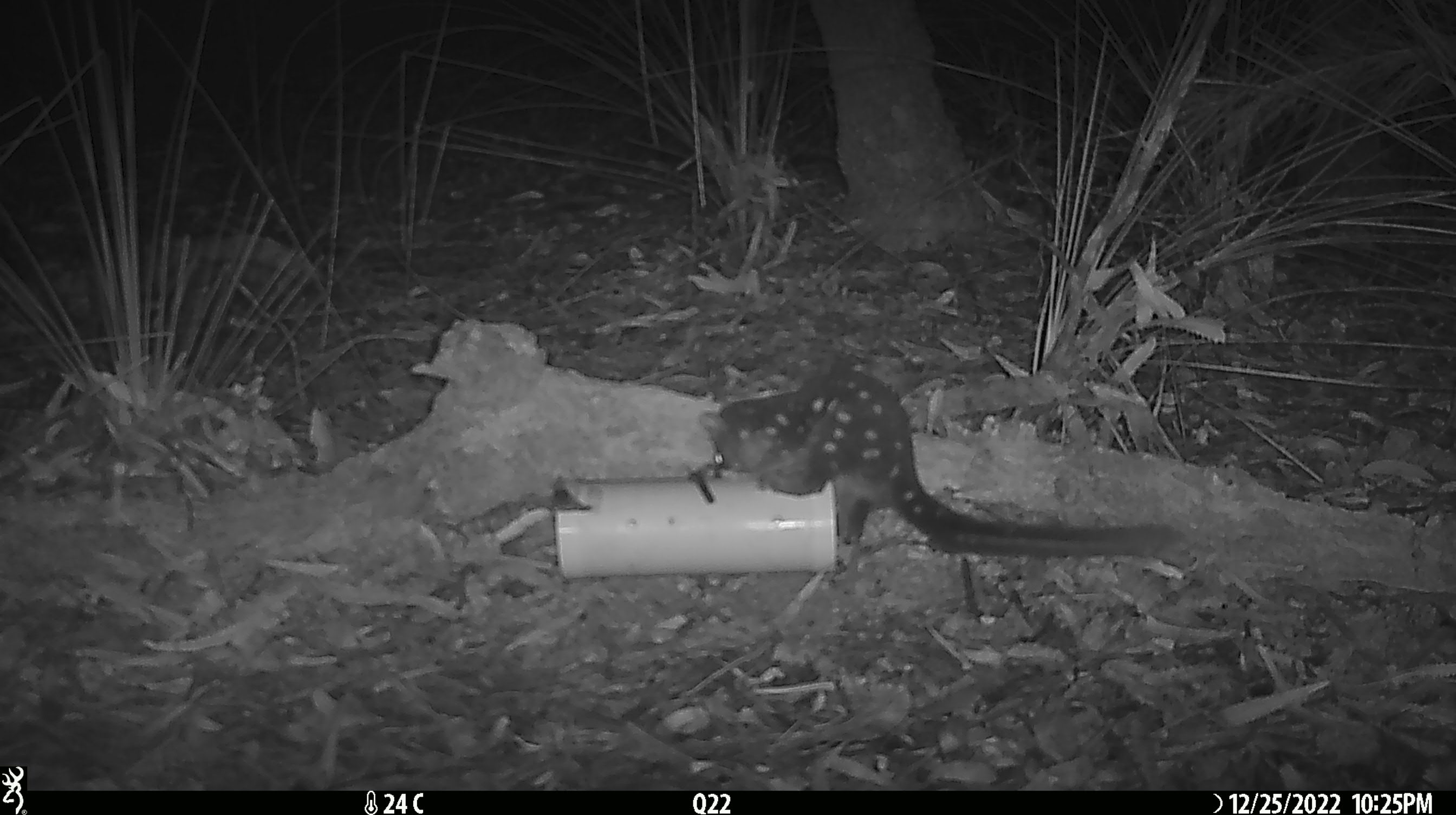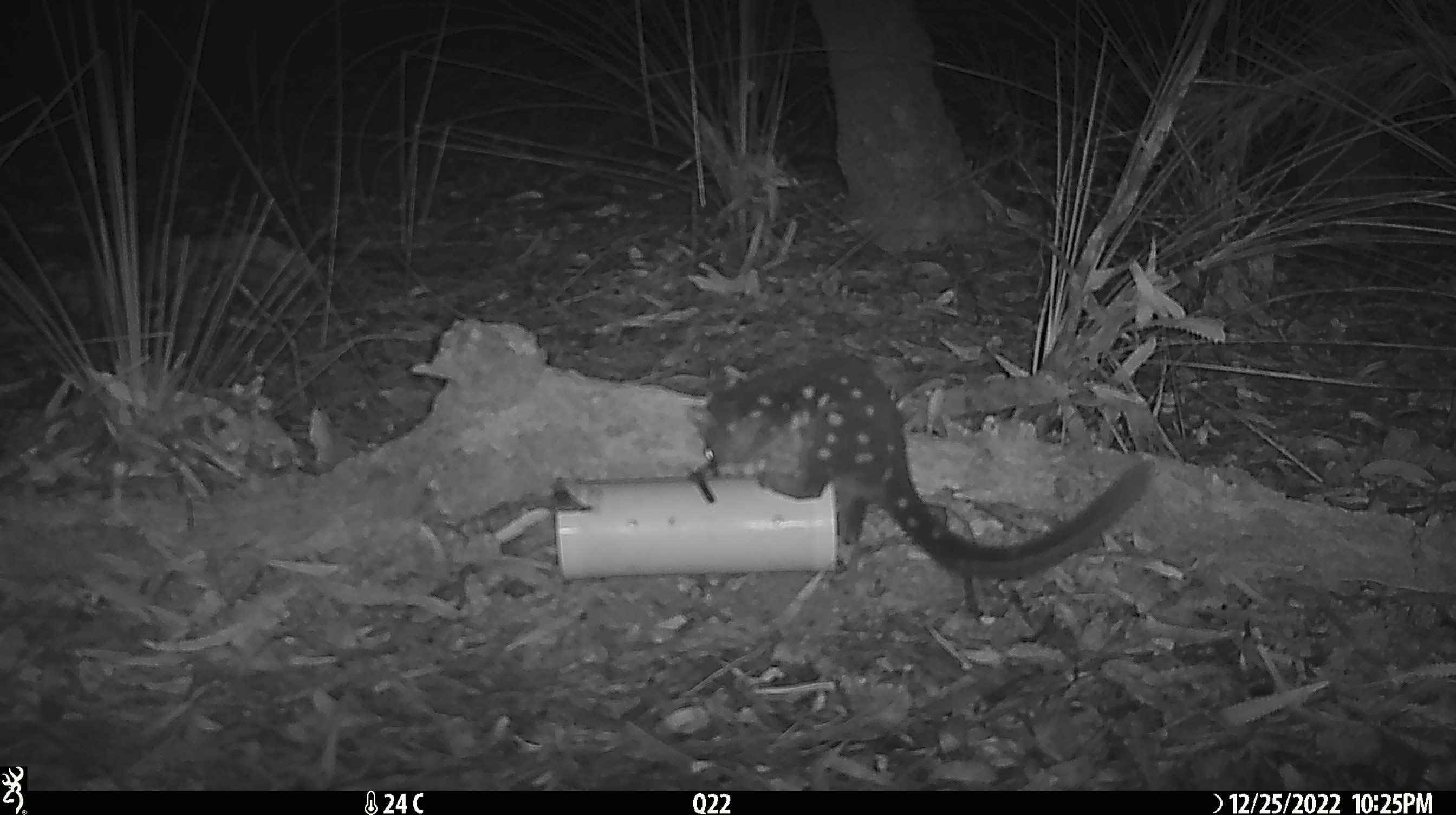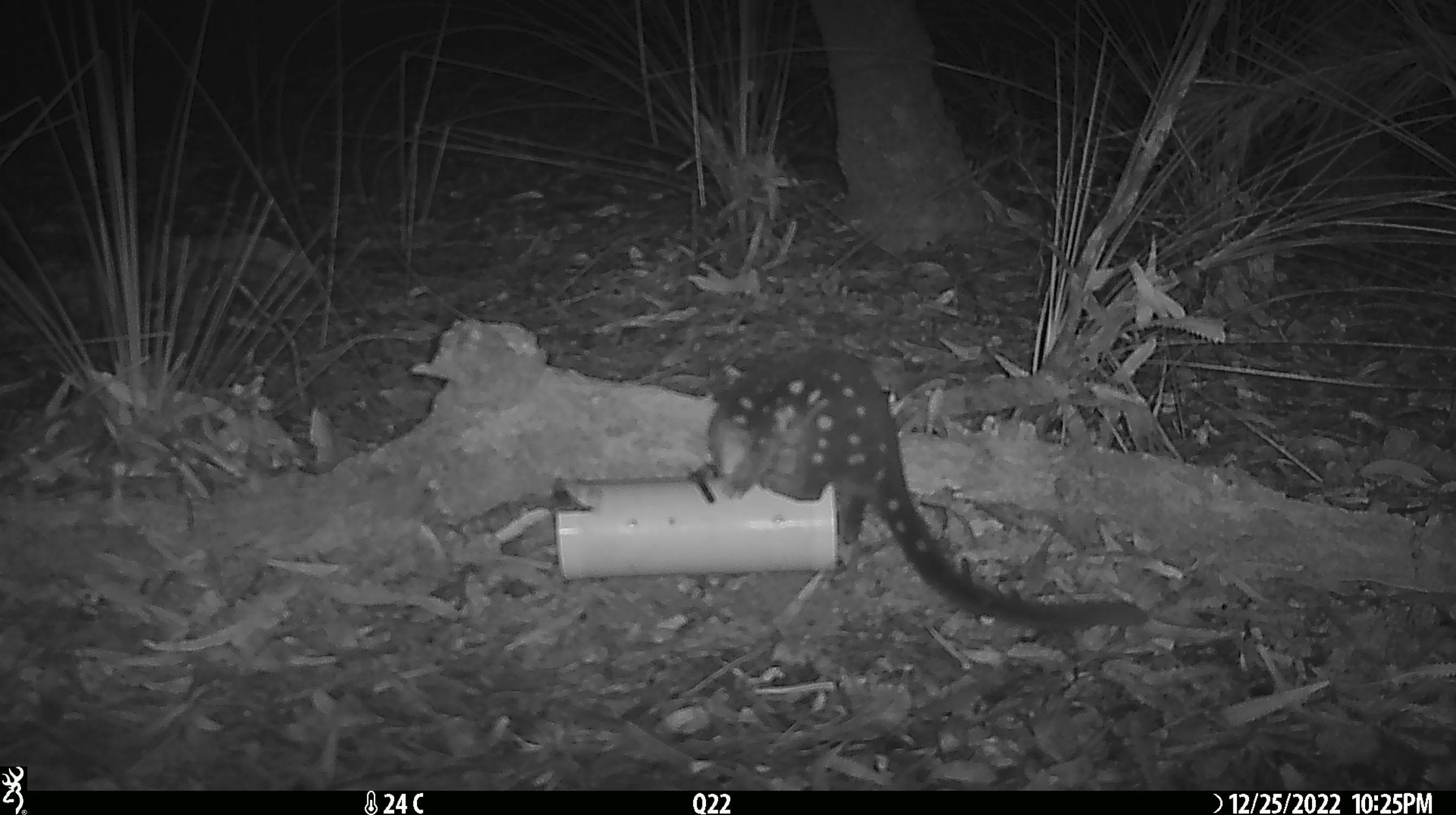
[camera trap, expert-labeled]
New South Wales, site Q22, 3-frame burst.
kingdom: Animalia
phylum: Chordata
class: Mammalia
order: Dasyuromorphia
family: Dasyuridae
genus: Dasyurus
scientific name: Dasyurus maculatus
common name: spotted-tailed quoll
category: quoll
Quoll (spotted-tailed quoll) (Dasyurus maculatus).